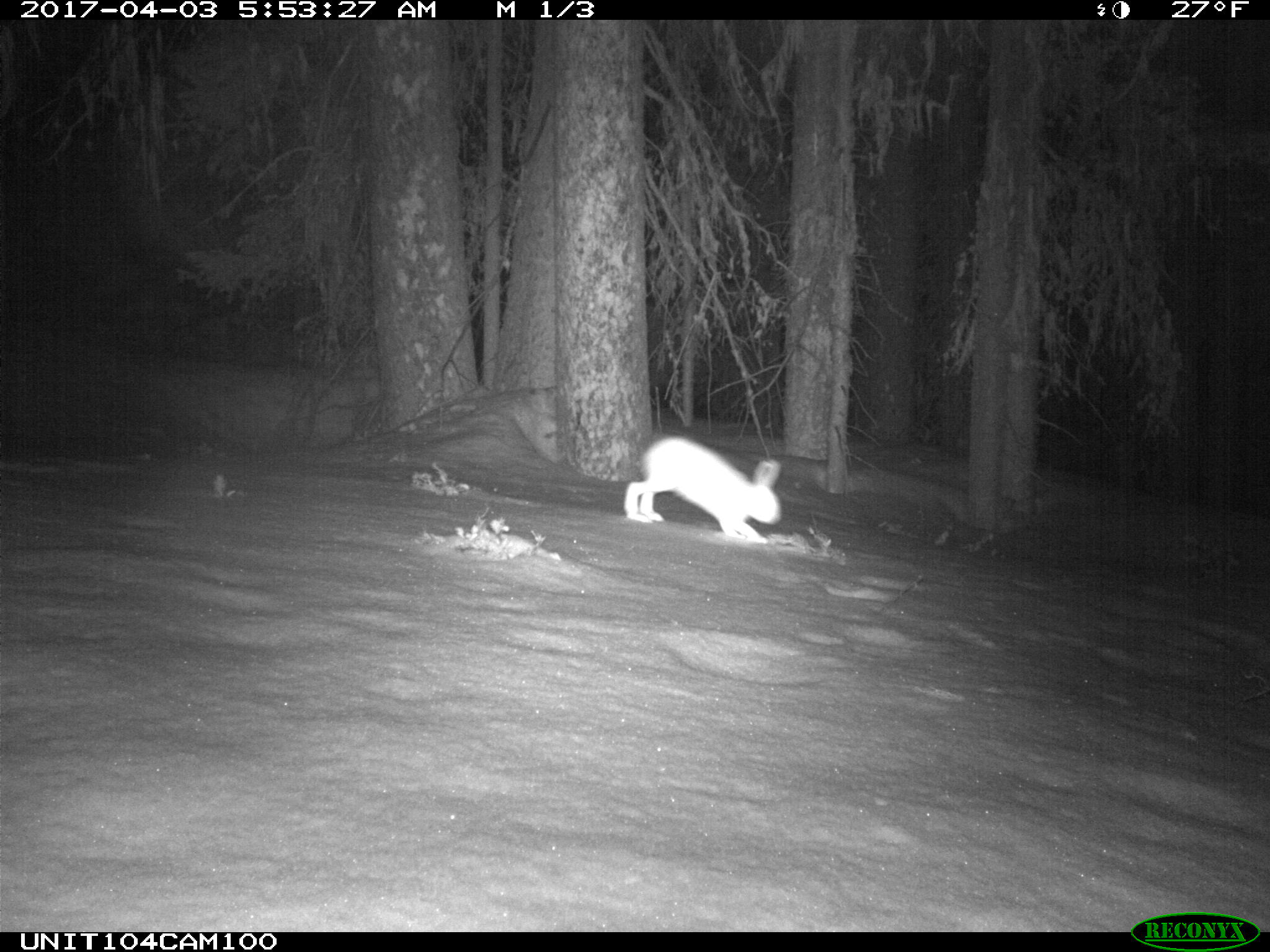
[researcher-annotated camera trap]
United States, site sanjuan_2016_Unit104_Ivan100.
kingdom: Animalia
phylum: Chordata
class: Mammalia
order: Lagomorpha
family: Leporidae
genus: Lepus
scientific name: Lepus americanus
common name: snowshoe hare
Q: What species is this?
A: Lepus americanus (snowshoe hare).